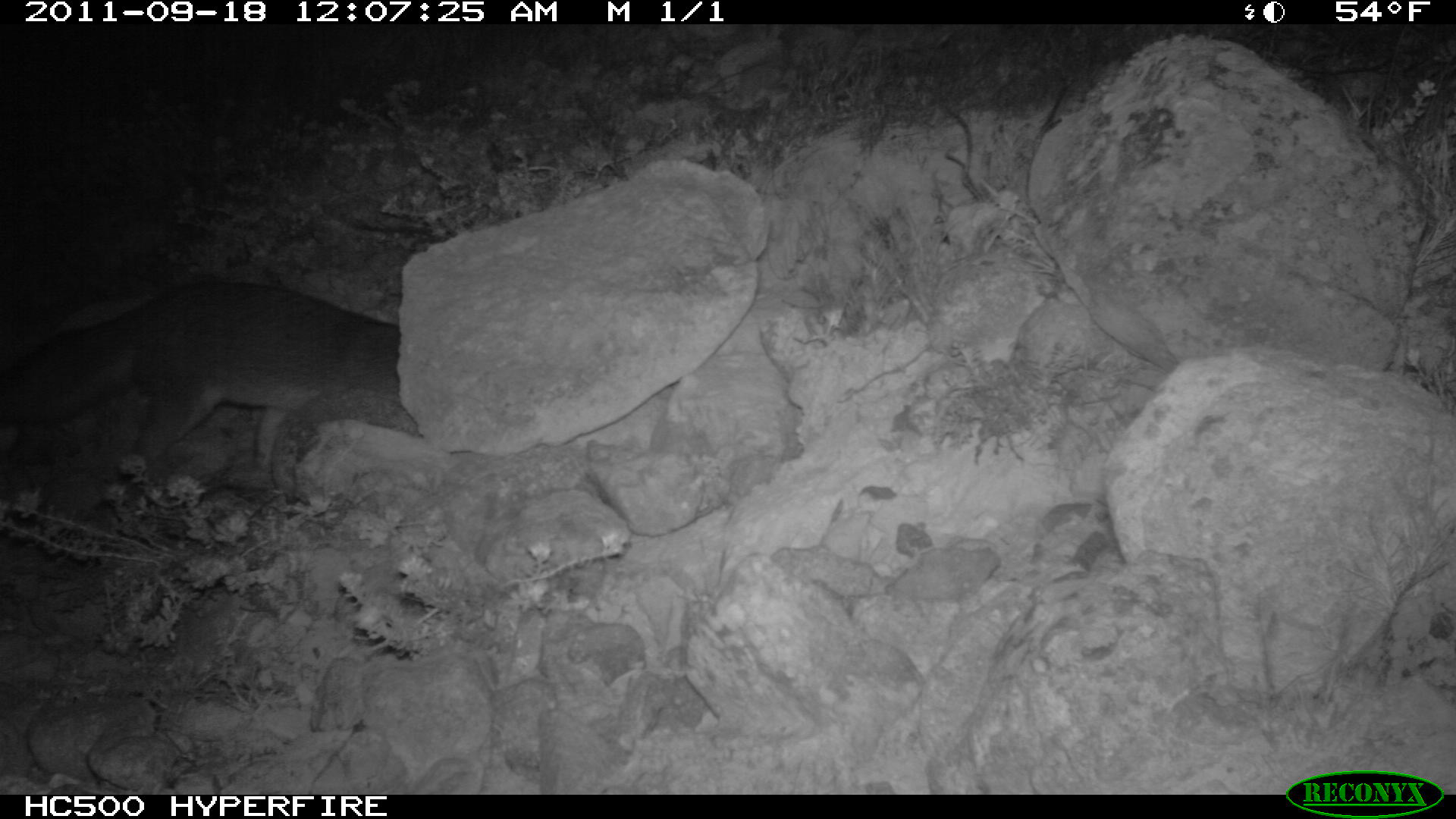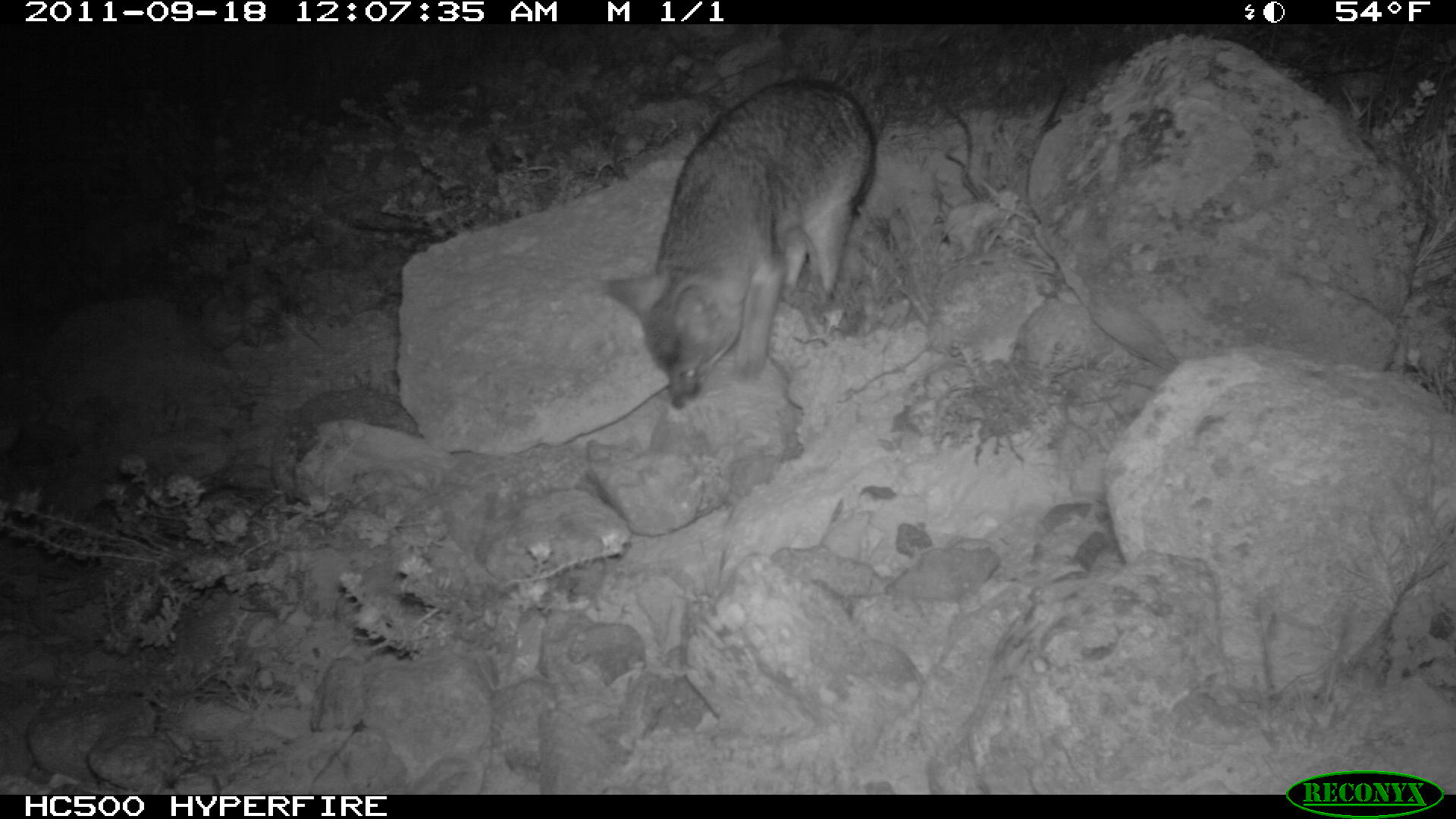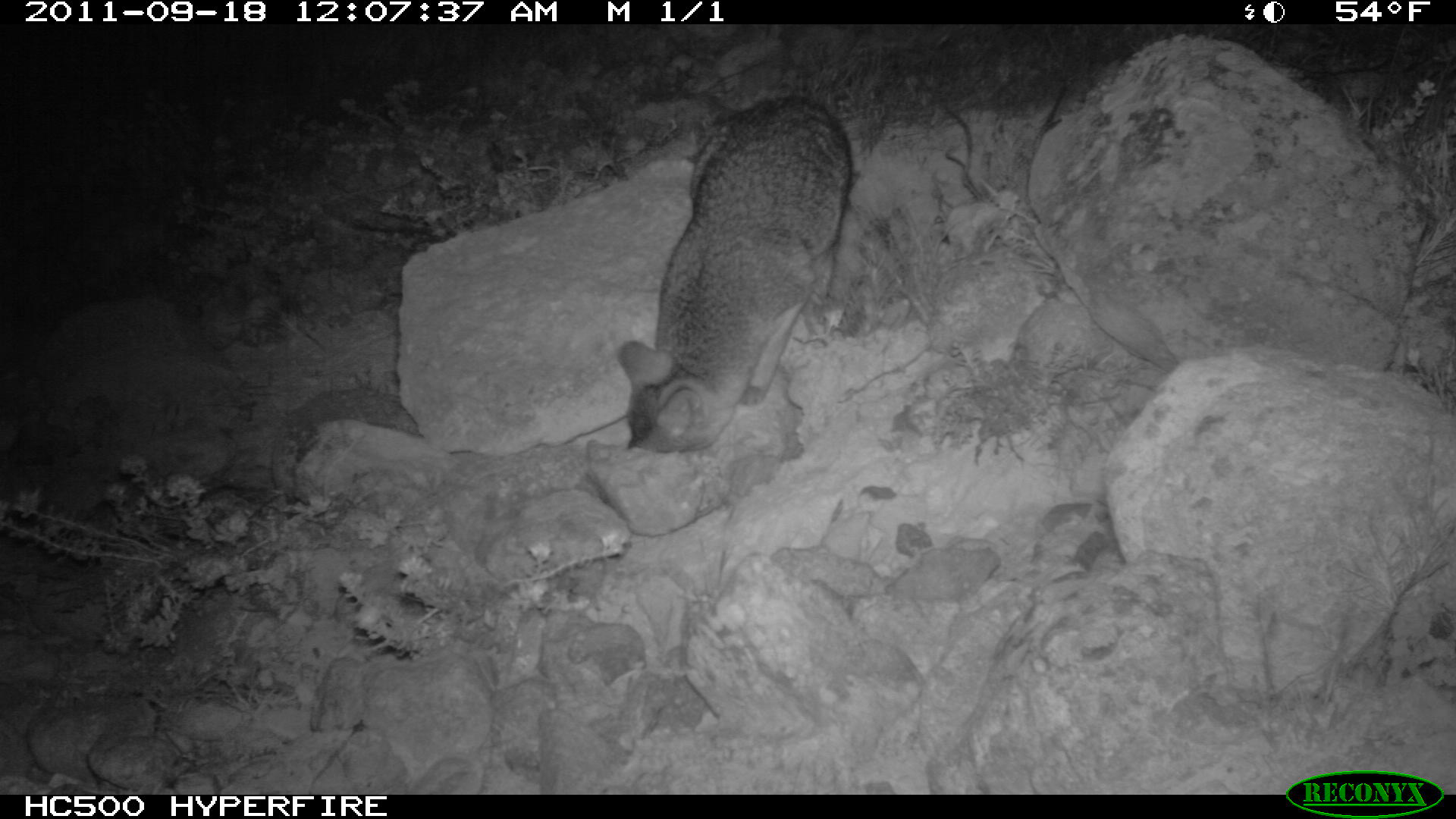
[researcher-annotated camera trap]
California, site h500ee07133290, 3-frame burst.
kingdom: Animalia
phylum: Chordata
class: Mammalia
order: Carnivora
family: Canidae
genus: Urocyon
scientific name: Urocyon littoralis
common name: island fox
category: fox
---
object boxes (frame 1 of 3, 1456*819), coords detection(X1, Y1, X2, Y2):
fox: detection(0, 274, 422, 510)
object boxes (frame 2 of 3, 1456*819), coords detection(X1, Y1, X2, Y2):
fox: detection(597, 79, 873, 411)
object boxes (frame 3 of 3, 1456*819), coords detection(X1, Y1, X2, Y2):
fox: detection(617, 93, 852, 453)